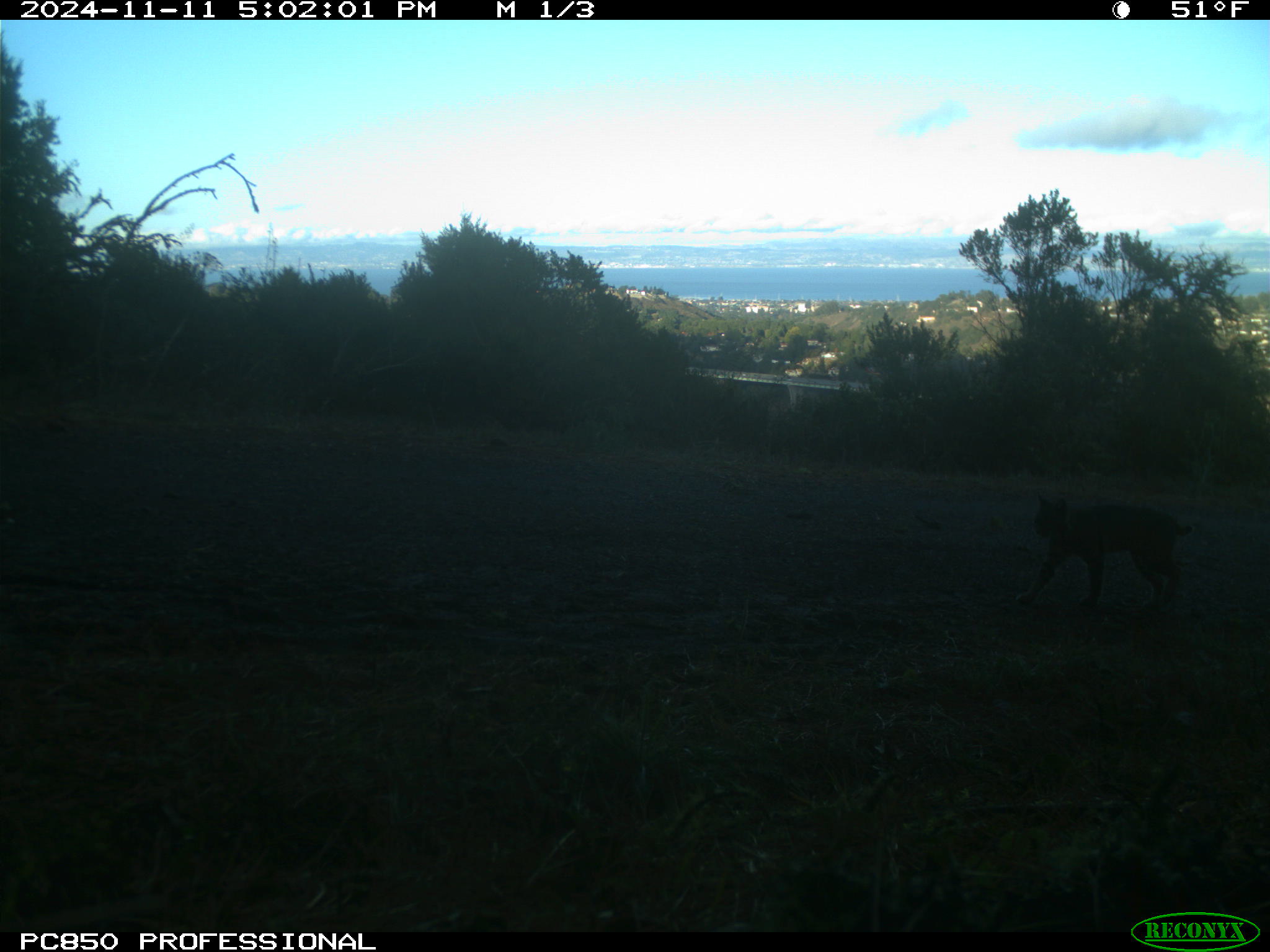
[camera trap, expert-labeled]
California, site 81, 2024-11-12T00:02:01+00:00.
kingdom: Animalia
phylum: Chordata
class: Mammalia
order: Carnivora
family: Felidae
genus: Lynx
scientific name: Lynx rufus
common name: bobcat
Bobcat (Lynx rufus).